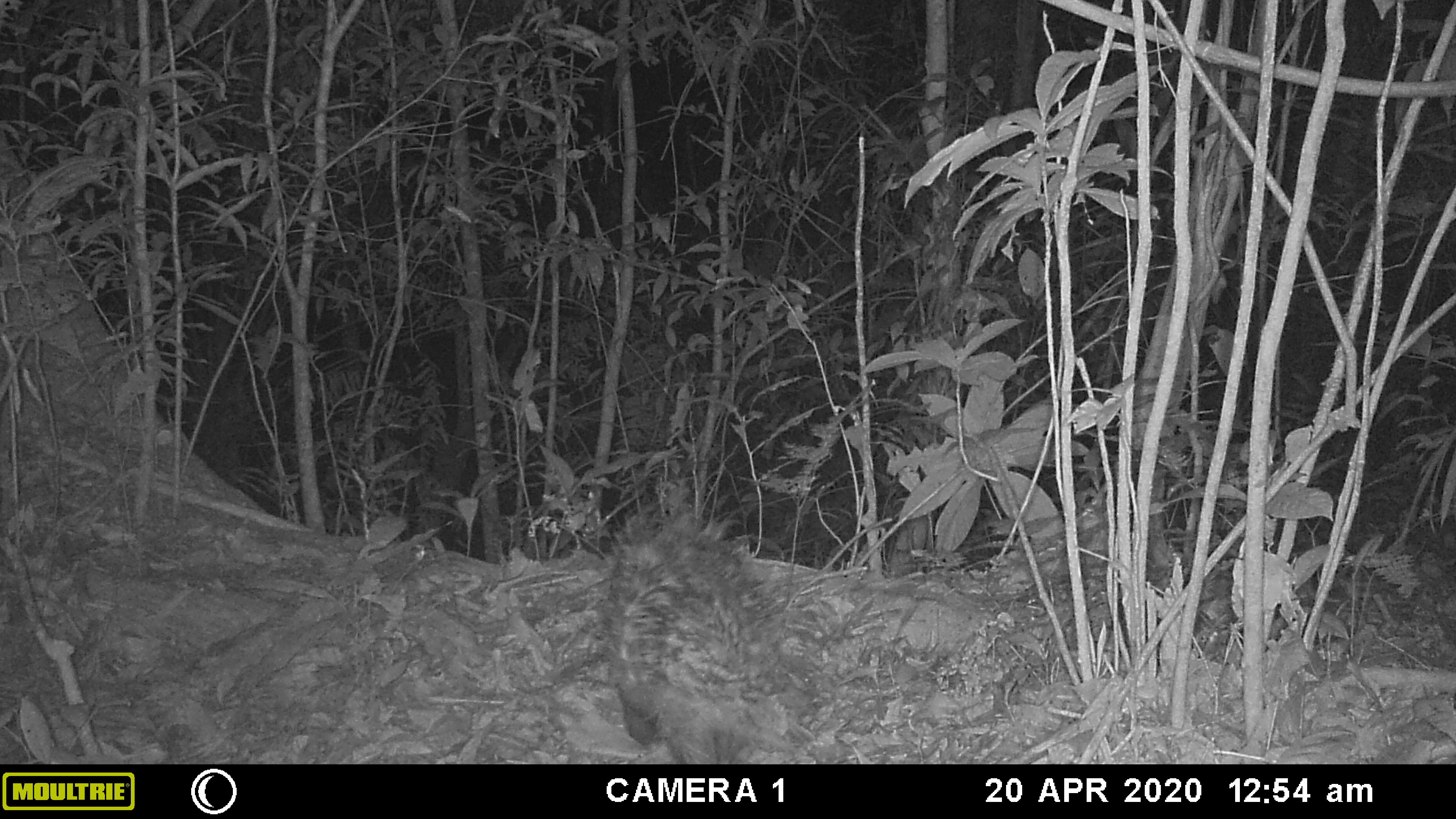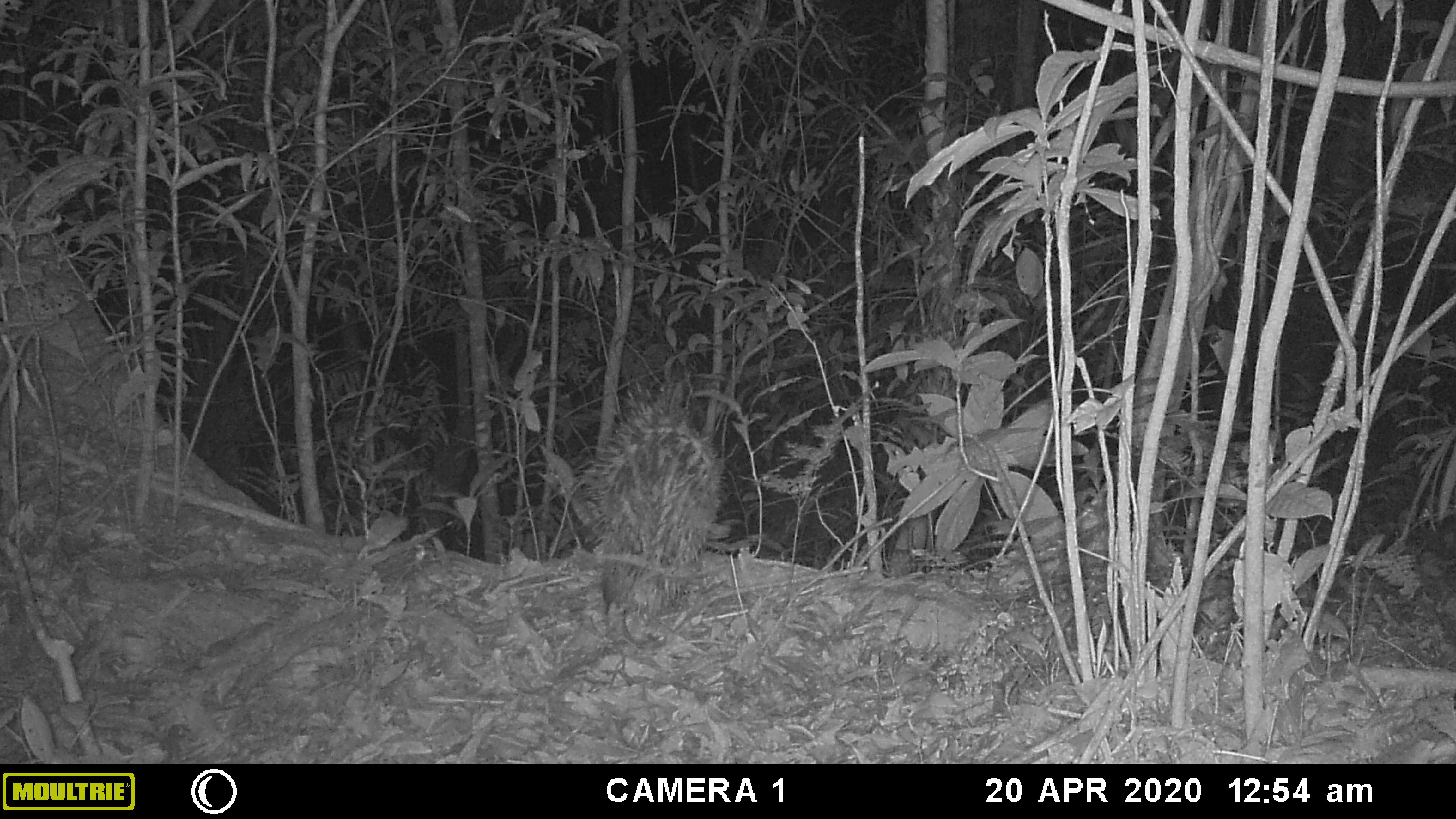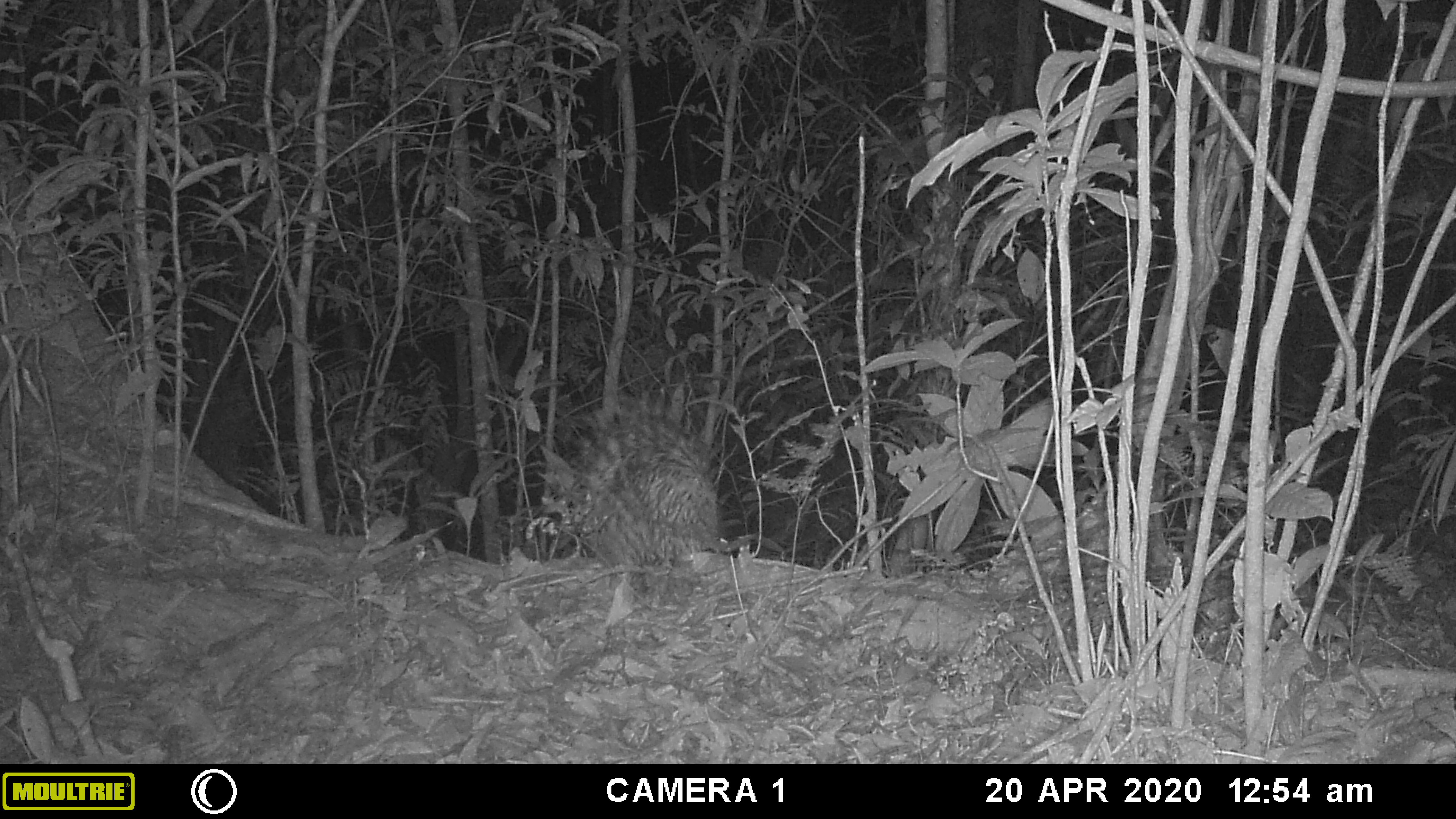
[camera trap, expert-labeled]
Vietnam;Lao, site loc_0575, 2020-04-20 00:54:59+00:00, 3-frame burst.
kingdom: Animalia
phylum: Chordata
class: Mammalia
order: Rodentia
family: Hystricidae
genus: Hystrix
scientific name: Hystrix brachyura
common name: malayan porcupine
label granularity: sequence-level